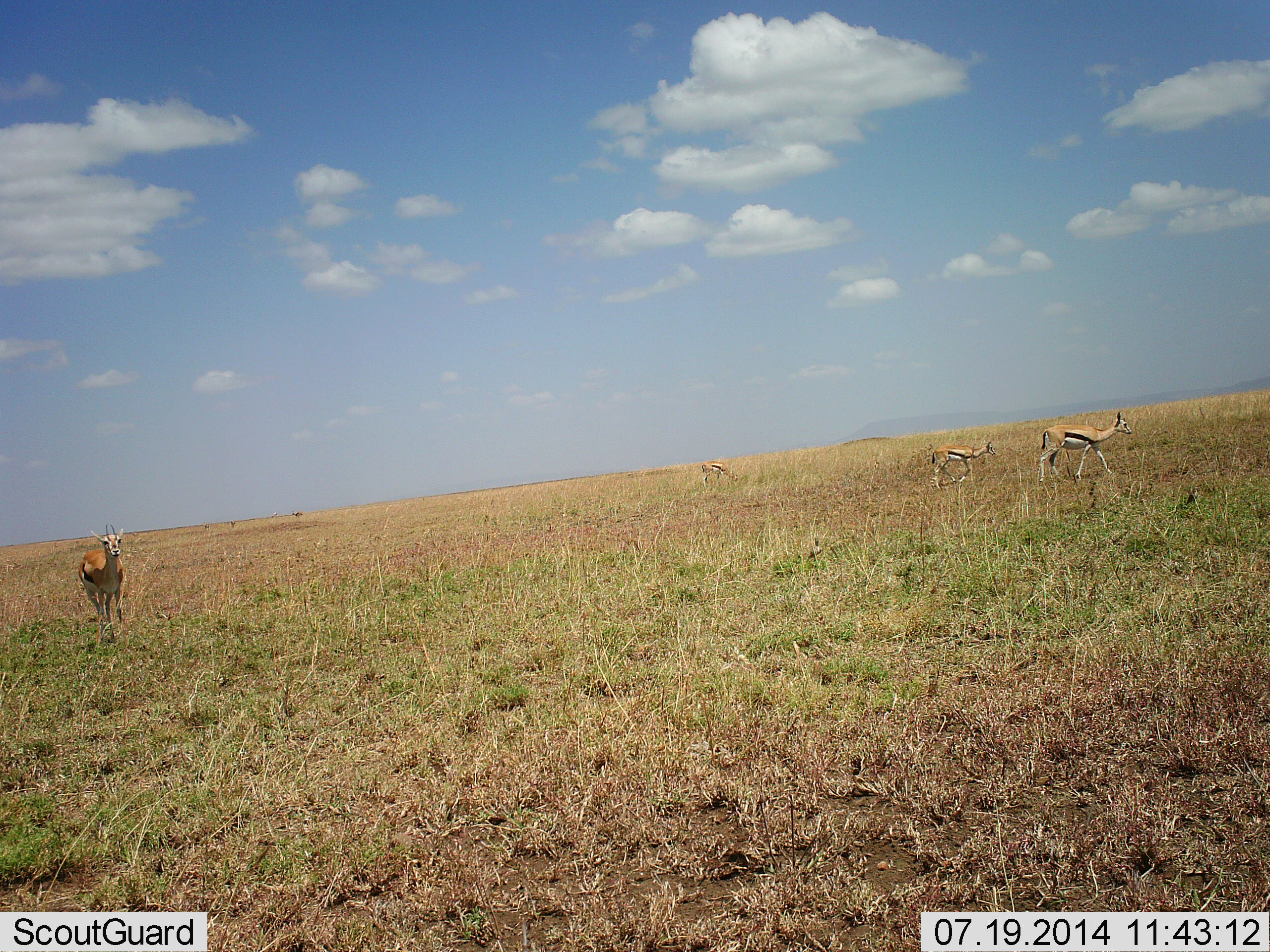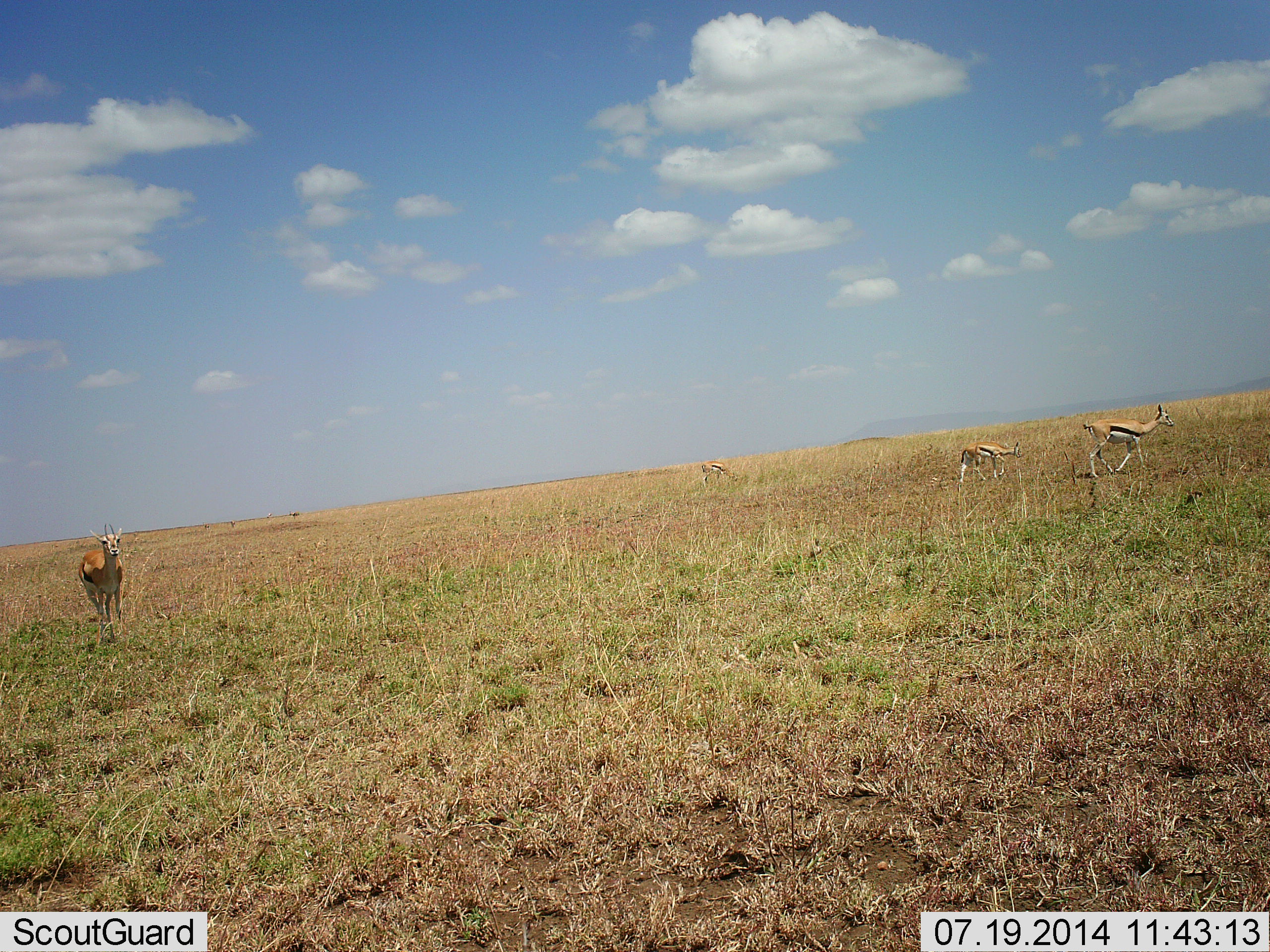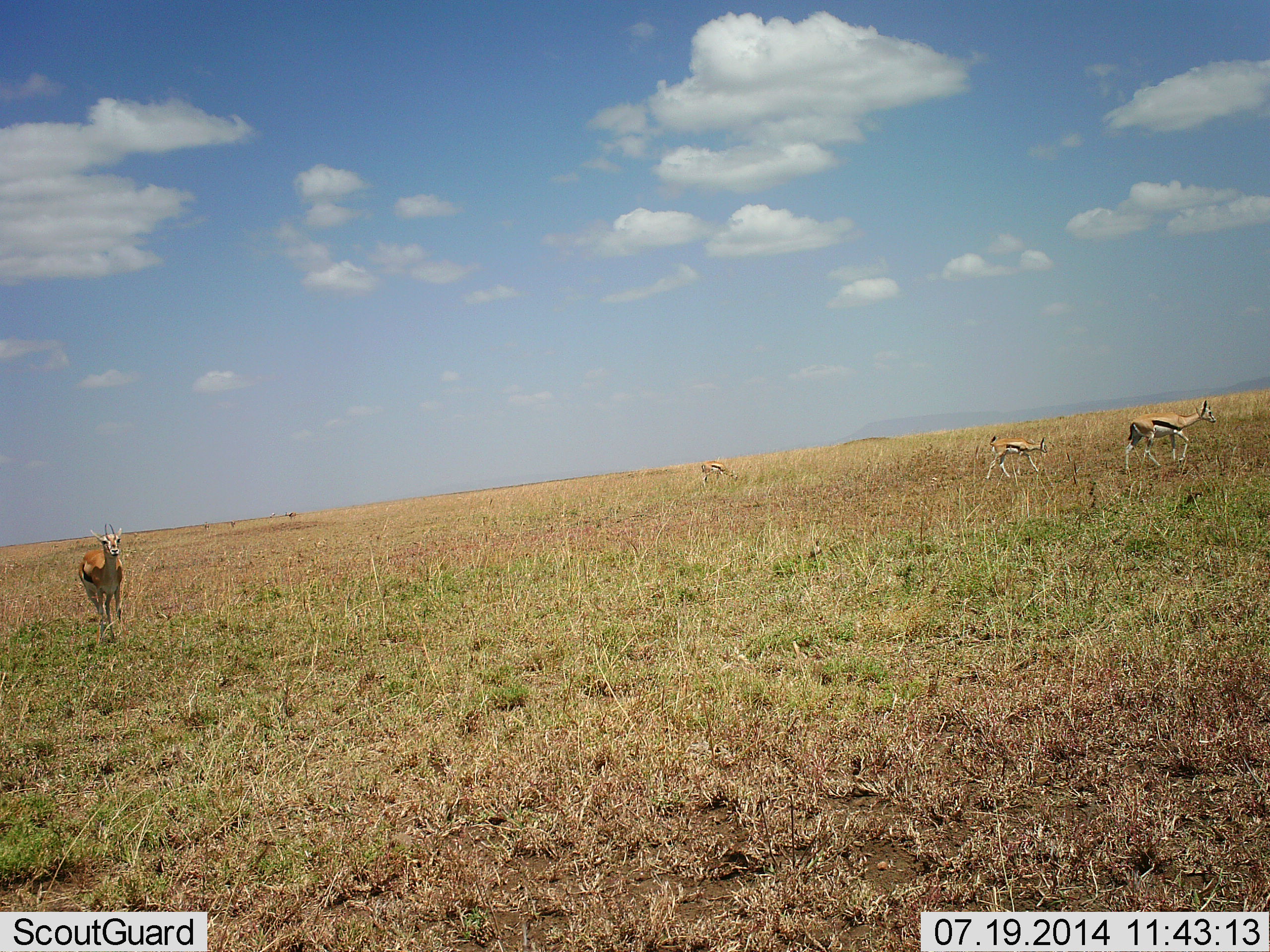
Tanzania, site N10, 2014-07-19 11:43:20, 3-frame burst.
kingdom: Animalia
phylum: Chordata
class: Mammalia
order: Artiodactyla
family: Bovidae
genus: Eudorcas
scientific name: Eudorcas thomsonii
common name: thomson's gazelle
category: gazellethomsons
Gazellethomsons (thomson's gazelle) (Eudorcas thomsonii), count 4. Behavior (volunteer vote fractions): standing 90%, resting 0%, moving 100%, interacting 0%. Young present (vote fraction): 10%. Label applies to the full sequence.